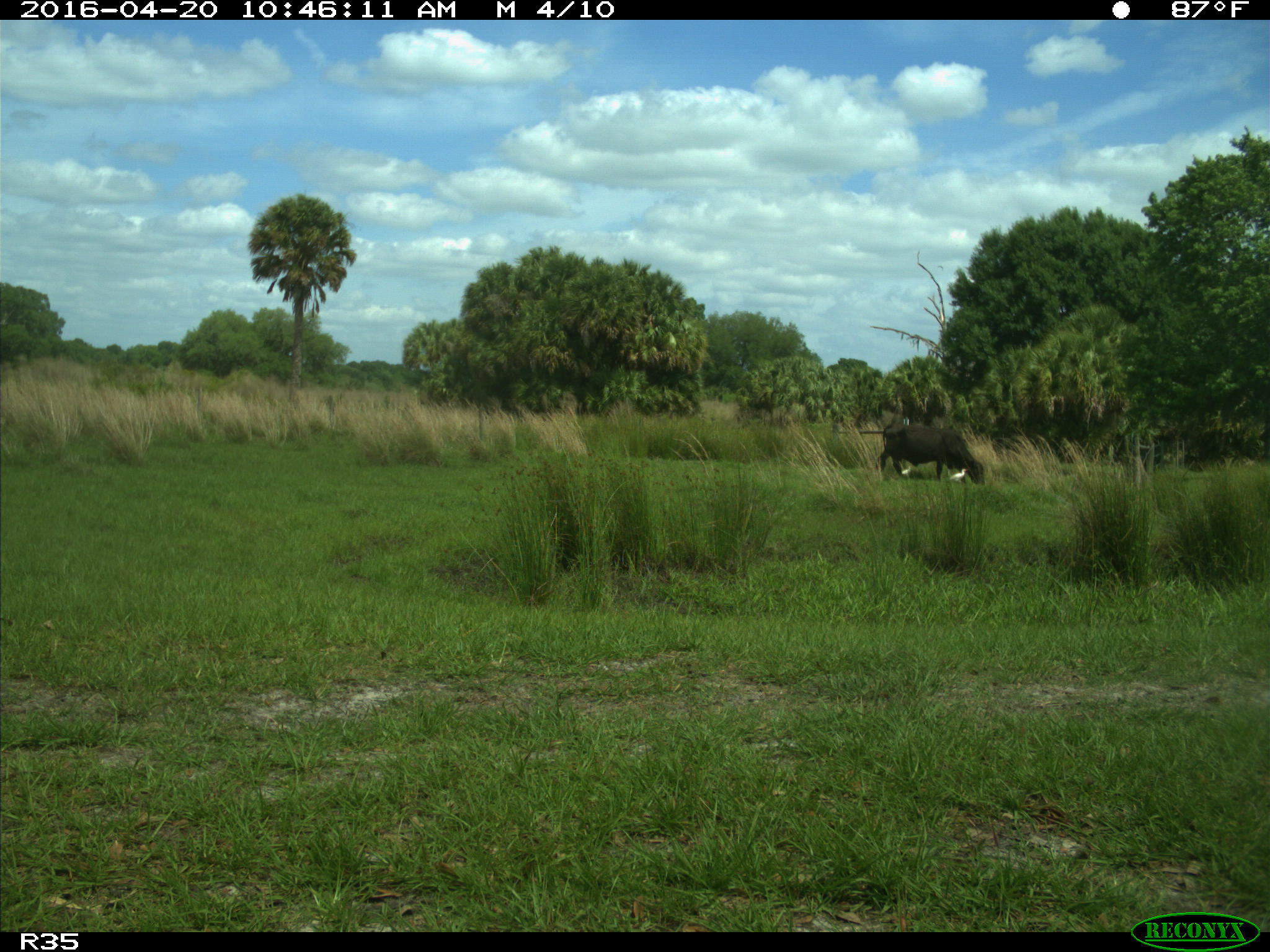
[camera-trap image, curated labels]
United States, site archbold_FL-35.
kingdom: Animalia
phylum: Chordata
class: Mammalia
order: Artiodactyla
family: Bovidae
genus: Bos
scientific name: Bos taurus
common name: domestic cow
Bos taurus (domestic cow).